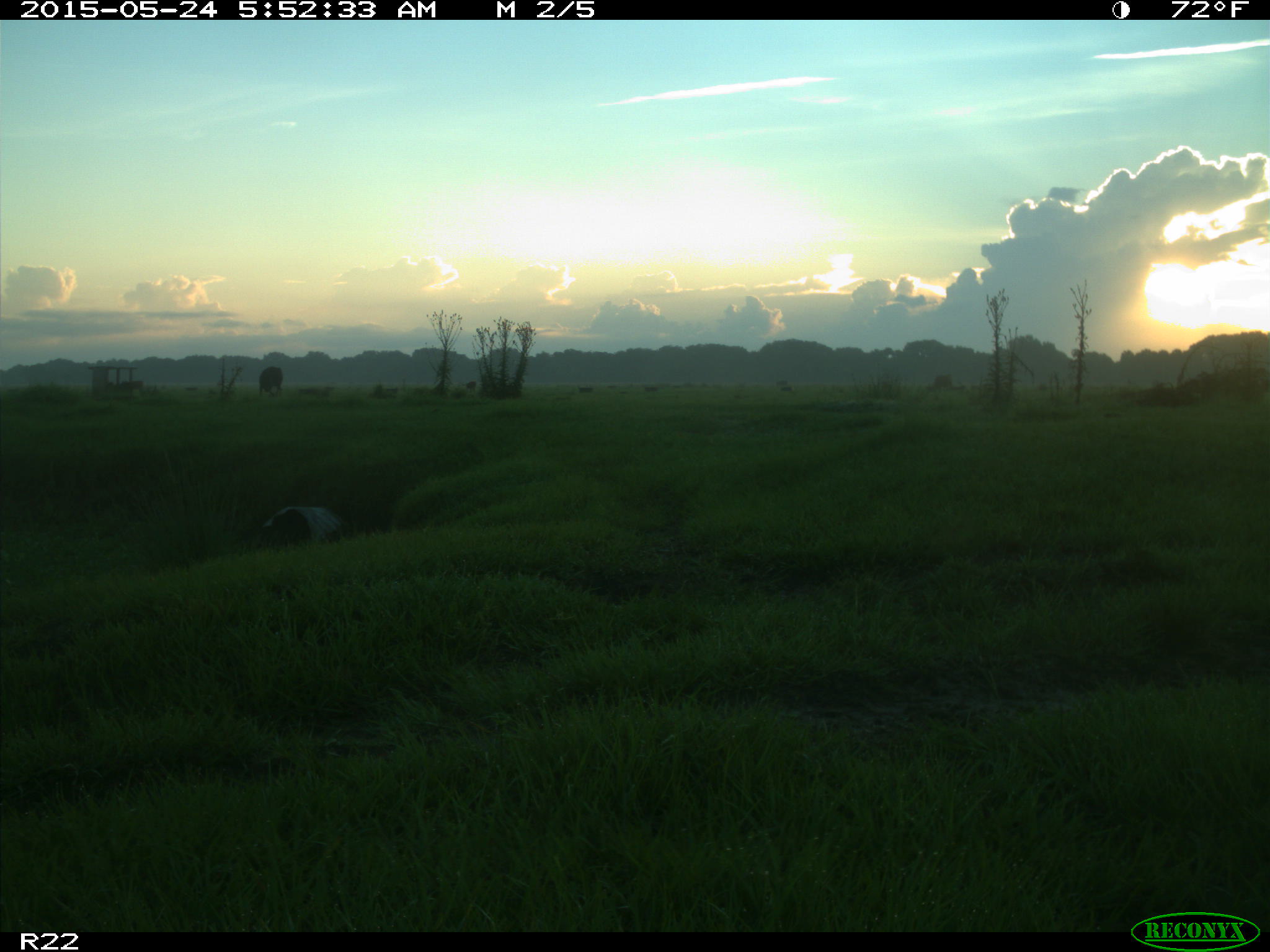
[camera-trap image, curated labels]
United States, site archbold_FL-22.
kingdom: Animalia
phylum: Chordata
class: Mammalia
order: Artiodactyla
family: Bovidae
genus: Bos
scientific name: Bos taurus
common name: domestic cow